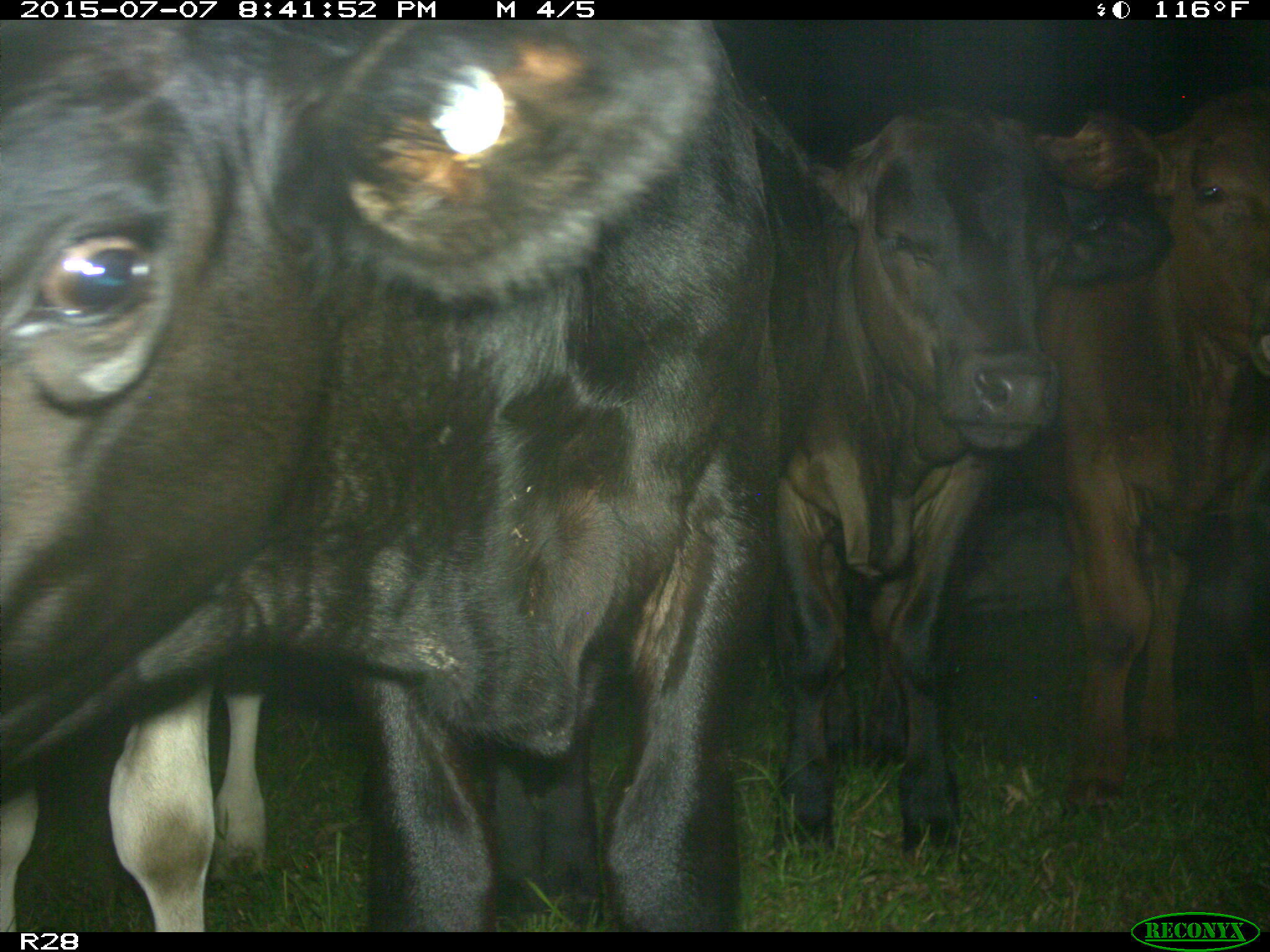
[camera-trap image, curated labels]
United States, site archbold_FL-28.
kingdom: Animalia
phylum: Chordata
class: Mammalia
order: Artiodactyla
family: Bovidae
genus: Bos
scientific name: Bos taurus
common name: domestic cow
Bos taurus (domestic cow).